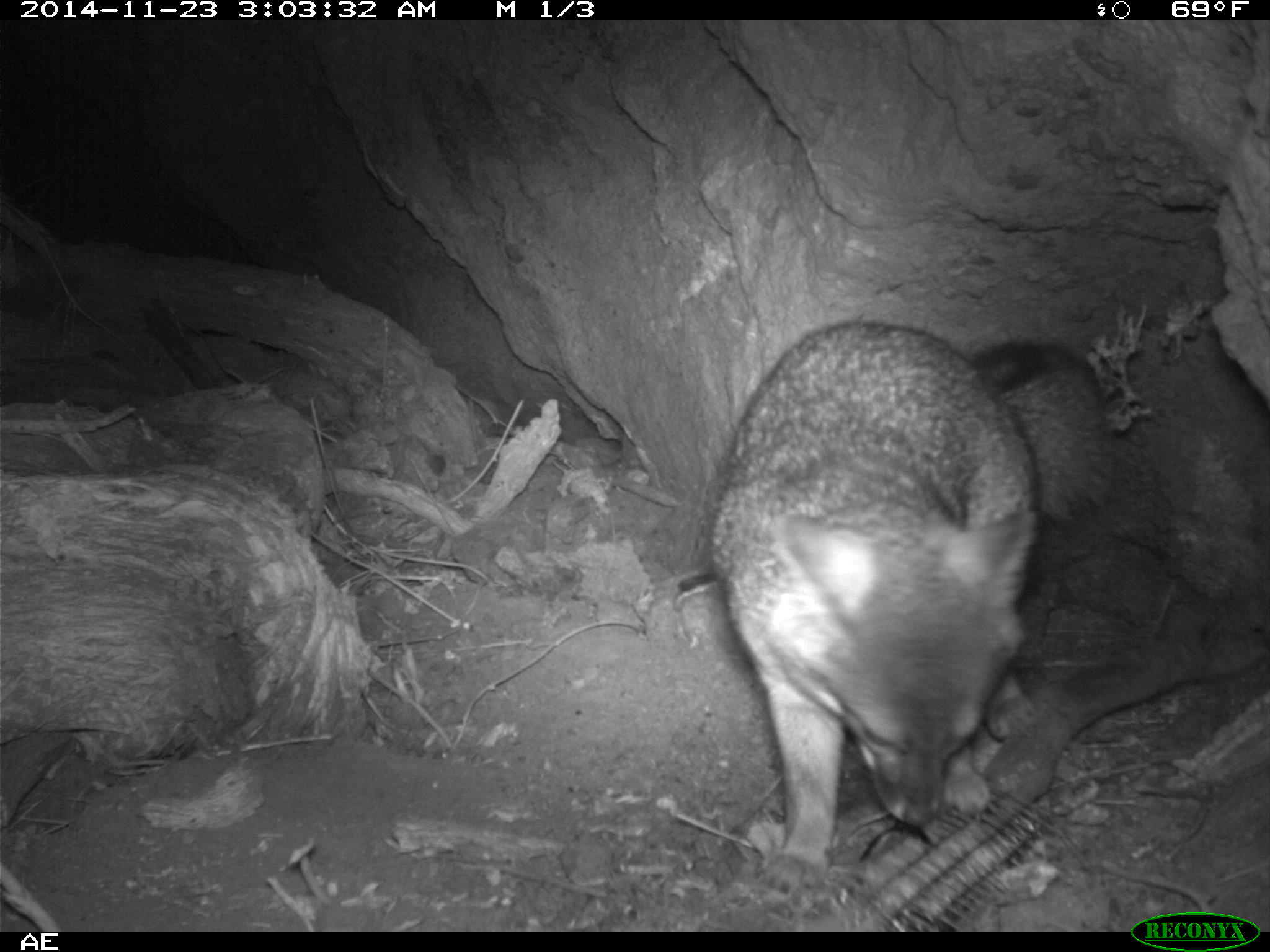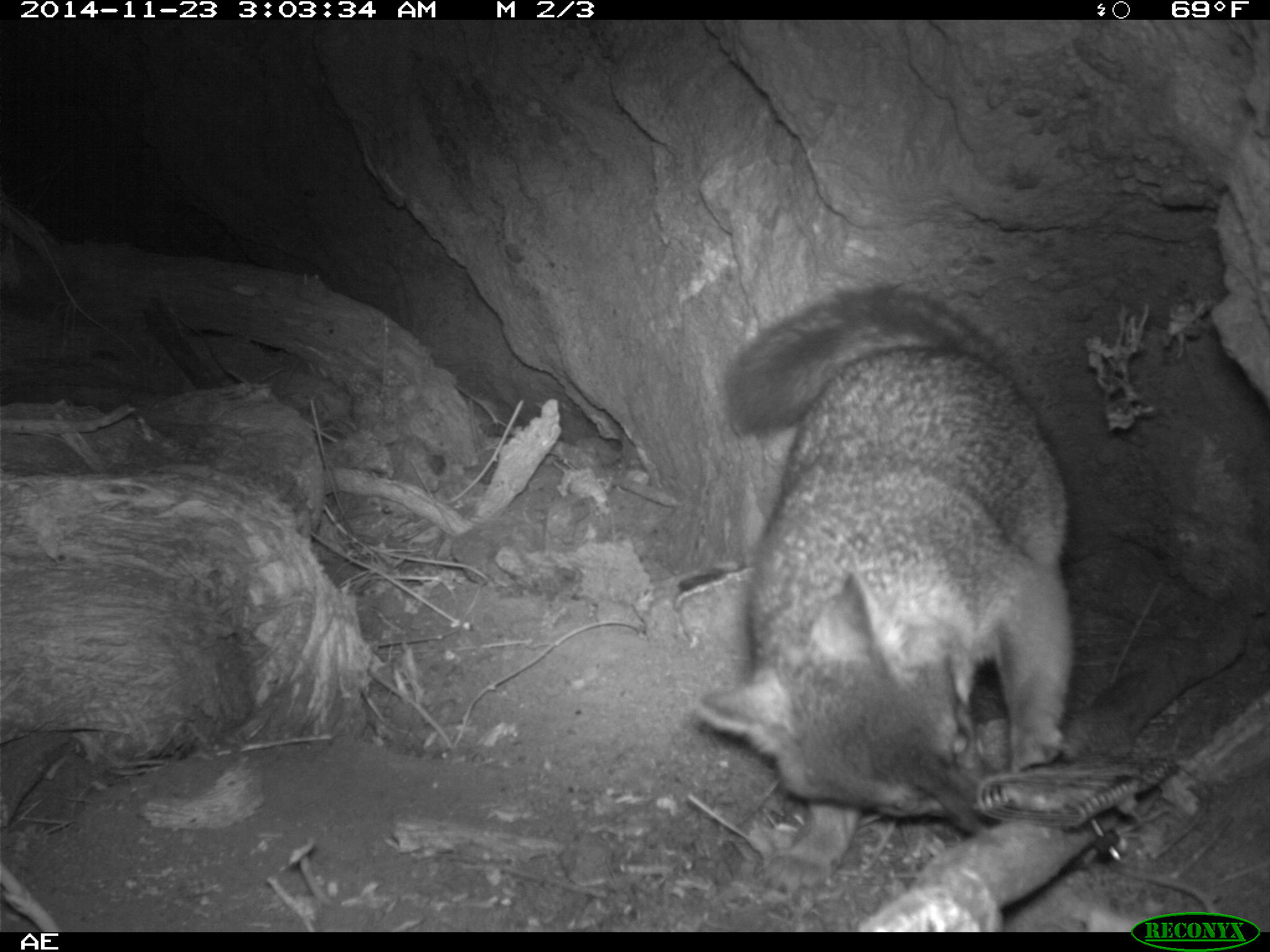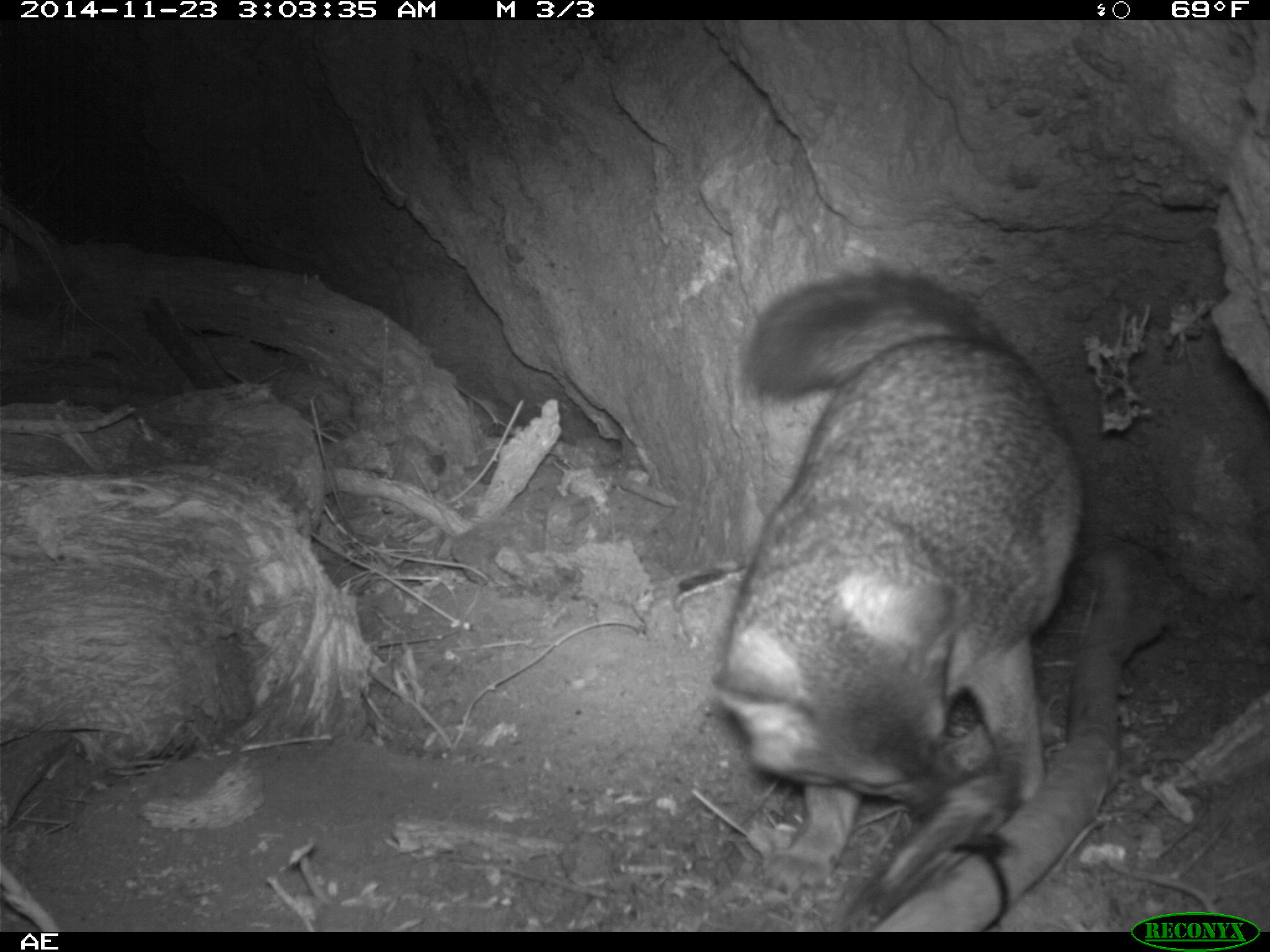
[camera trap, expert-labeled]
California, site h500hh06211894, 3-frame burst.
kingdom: Animalia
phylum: Chordata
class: Mammalia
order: Carnivora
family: Canidae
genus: Urocyon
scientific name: Urocyon littoralis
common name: island fox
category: fox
Fox (island fox) (Urocyon littoralis).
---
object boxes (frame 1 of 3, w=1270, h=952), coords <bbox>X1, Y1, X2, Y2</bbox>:
fox: <bbox>710, 320, 1112, 894</bbox>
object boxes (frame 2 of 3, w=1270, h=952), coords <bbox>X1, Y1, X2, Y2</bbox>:
fox: <bbox>693, 288, 1073, 836</bbox>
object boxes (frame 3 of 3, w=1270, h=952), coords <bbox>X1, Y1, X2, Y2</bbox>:
fox: <bbox>709, 264, 1084, 894</bbox>